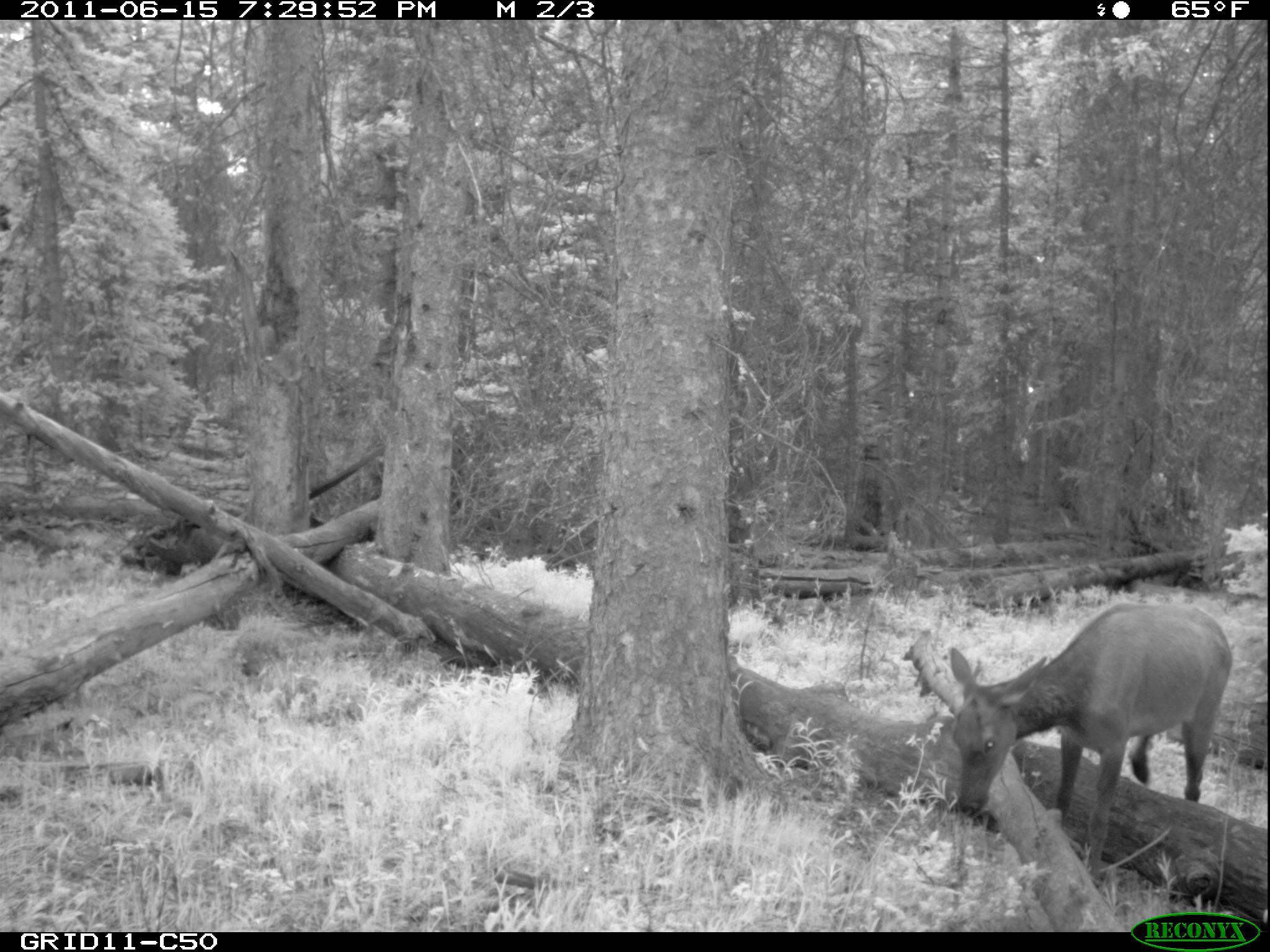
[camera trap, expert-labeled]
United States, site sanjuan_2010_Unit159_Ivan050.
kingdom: Animalia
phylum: Chordata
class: Mammalia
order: Artiodactyla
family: Cervidae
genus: Cervus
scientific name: Cervus elaphus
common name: red deer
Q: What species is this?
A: Cervus elaphus (red deer).